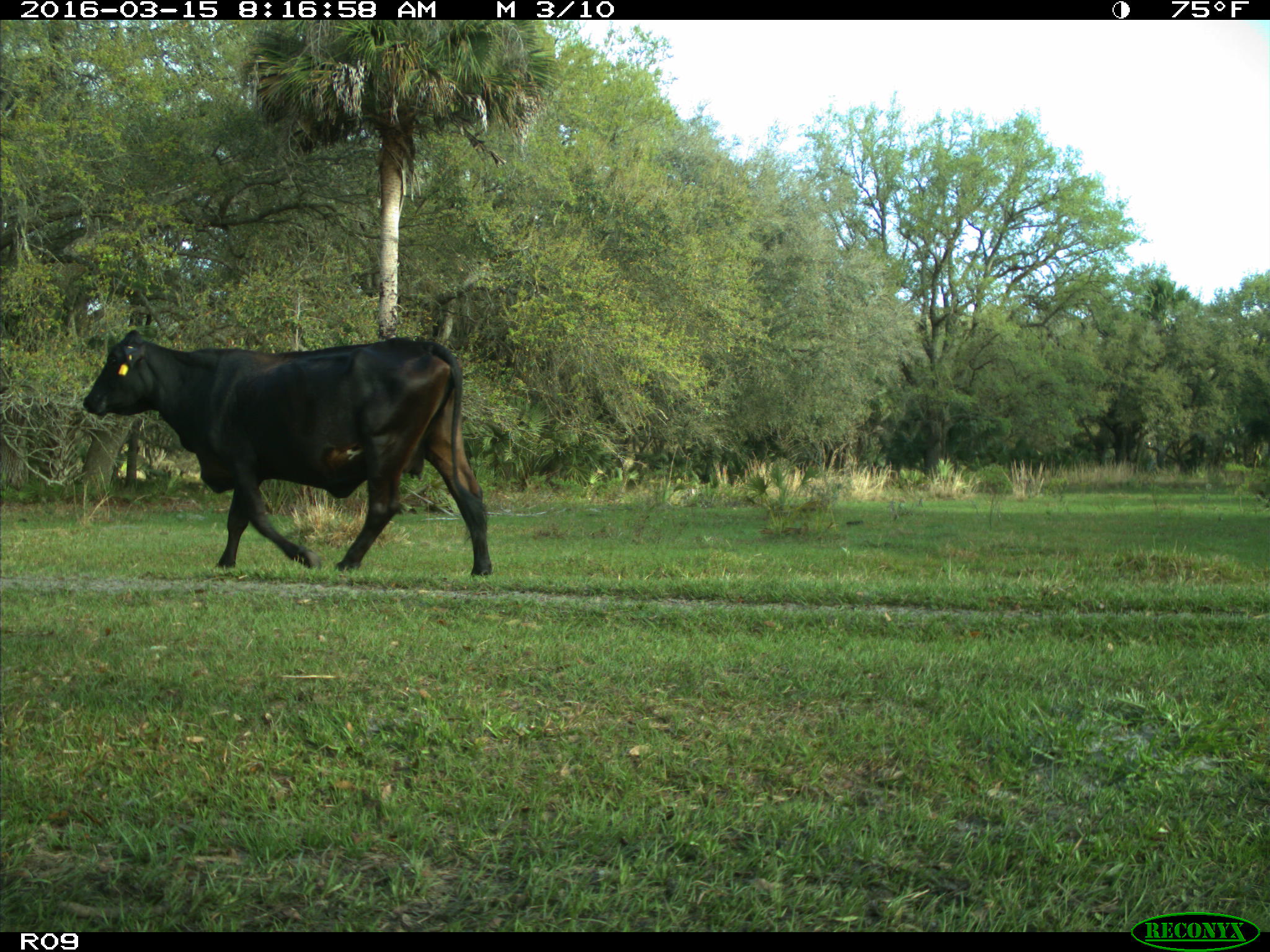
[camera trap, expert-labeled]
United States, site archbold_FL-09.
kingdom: Animalia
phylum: Chordata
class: Mammalia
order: Artiodactyla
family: Bovidae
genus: Bos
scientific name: Bos taurus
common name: domestic cow